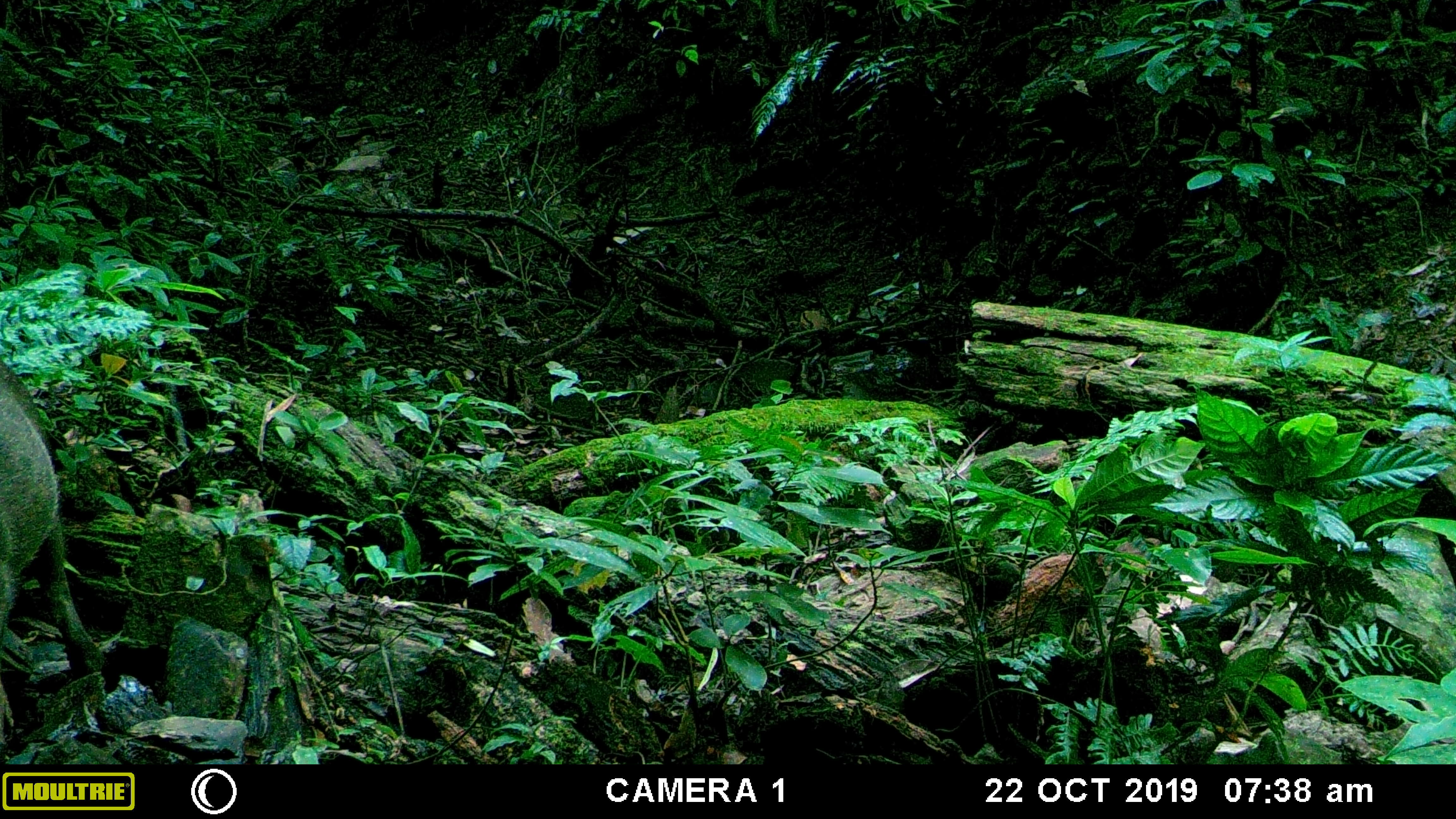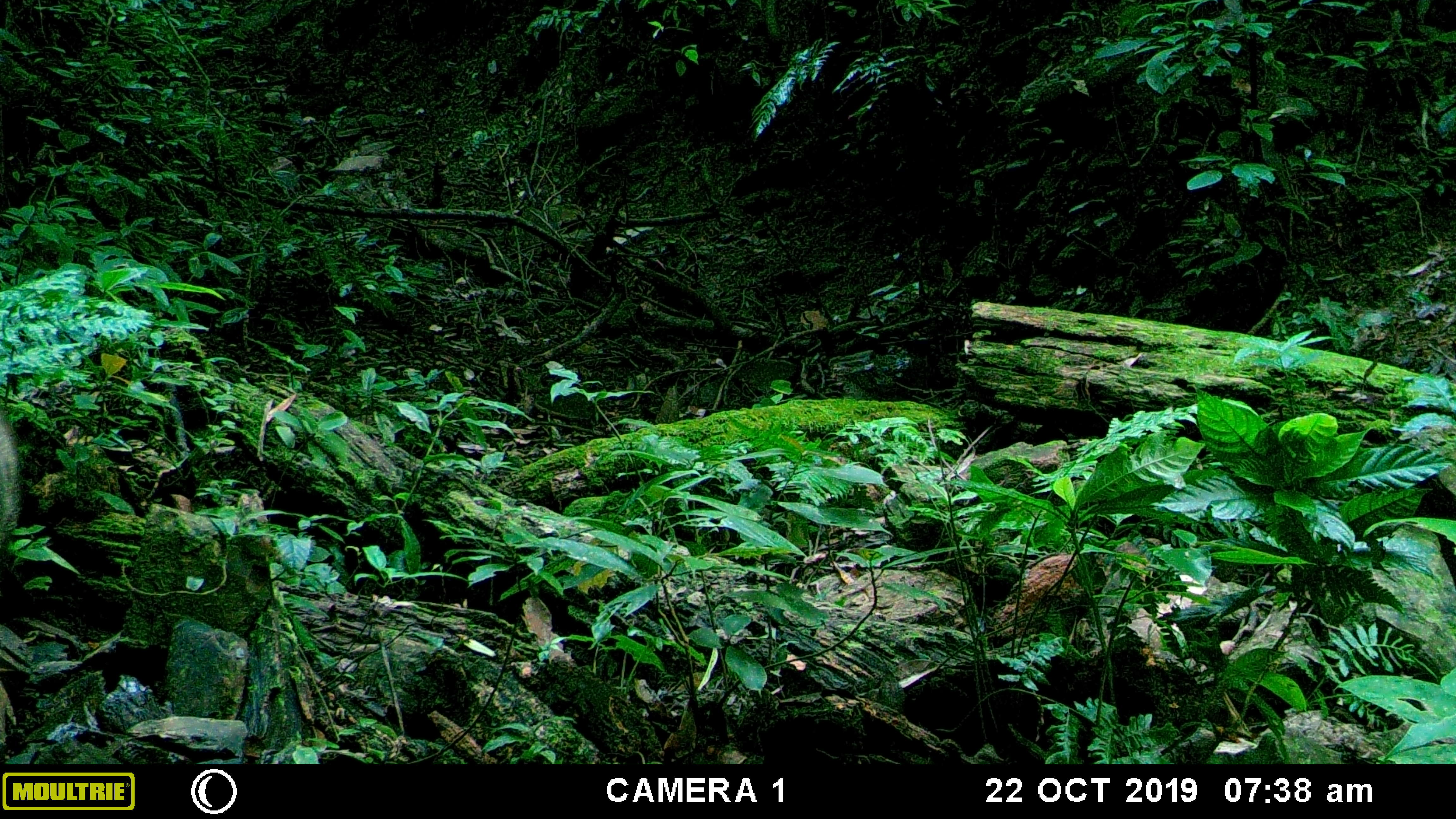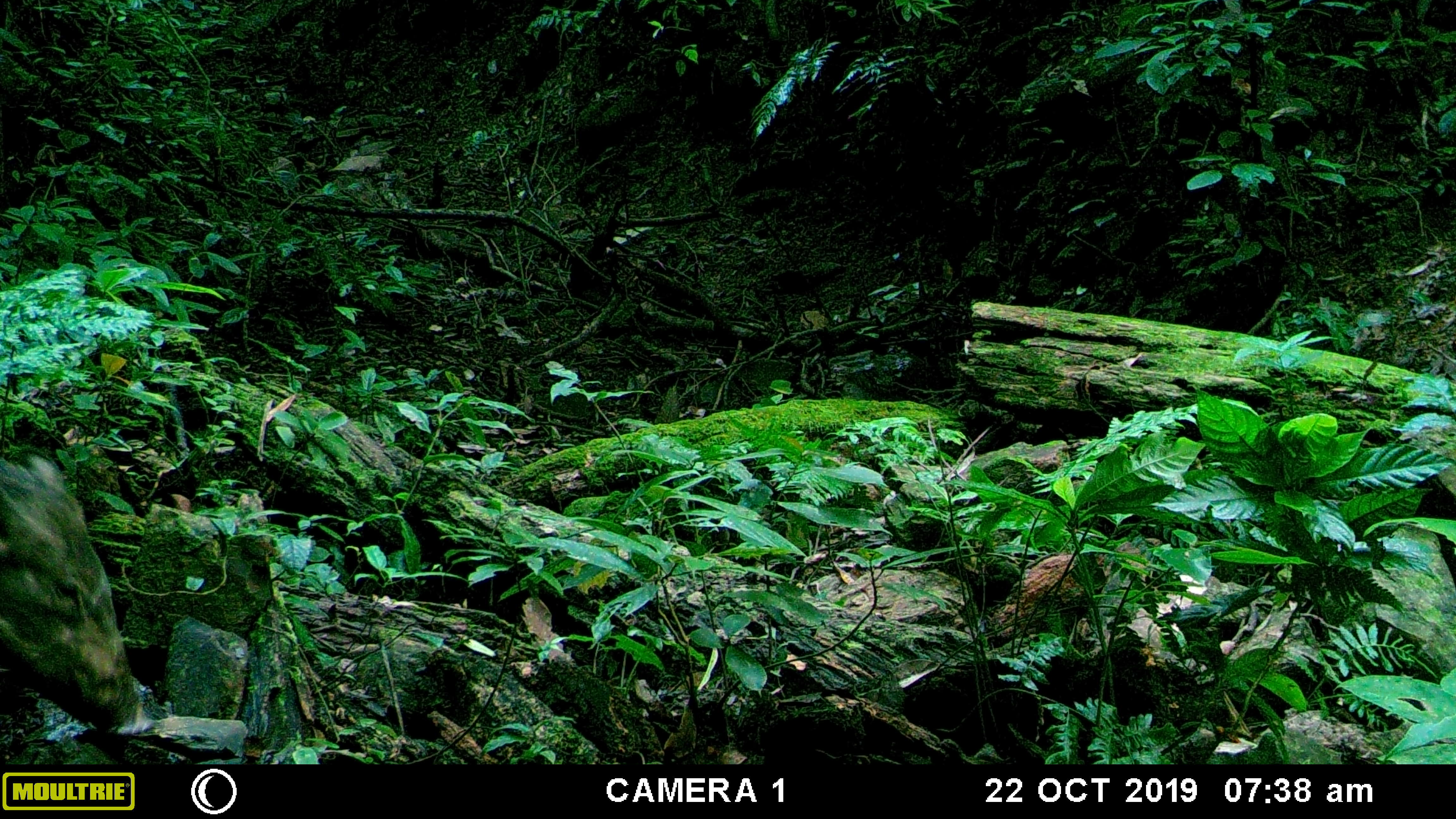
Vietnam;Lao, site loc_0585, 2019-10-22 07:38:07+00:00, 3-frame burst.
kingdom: Animalia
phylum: Chordata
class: Mammalia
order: Artiodactyla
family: Suidae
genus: Sus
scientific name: Sus scrofa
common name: eurasian wild pig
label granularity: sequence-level